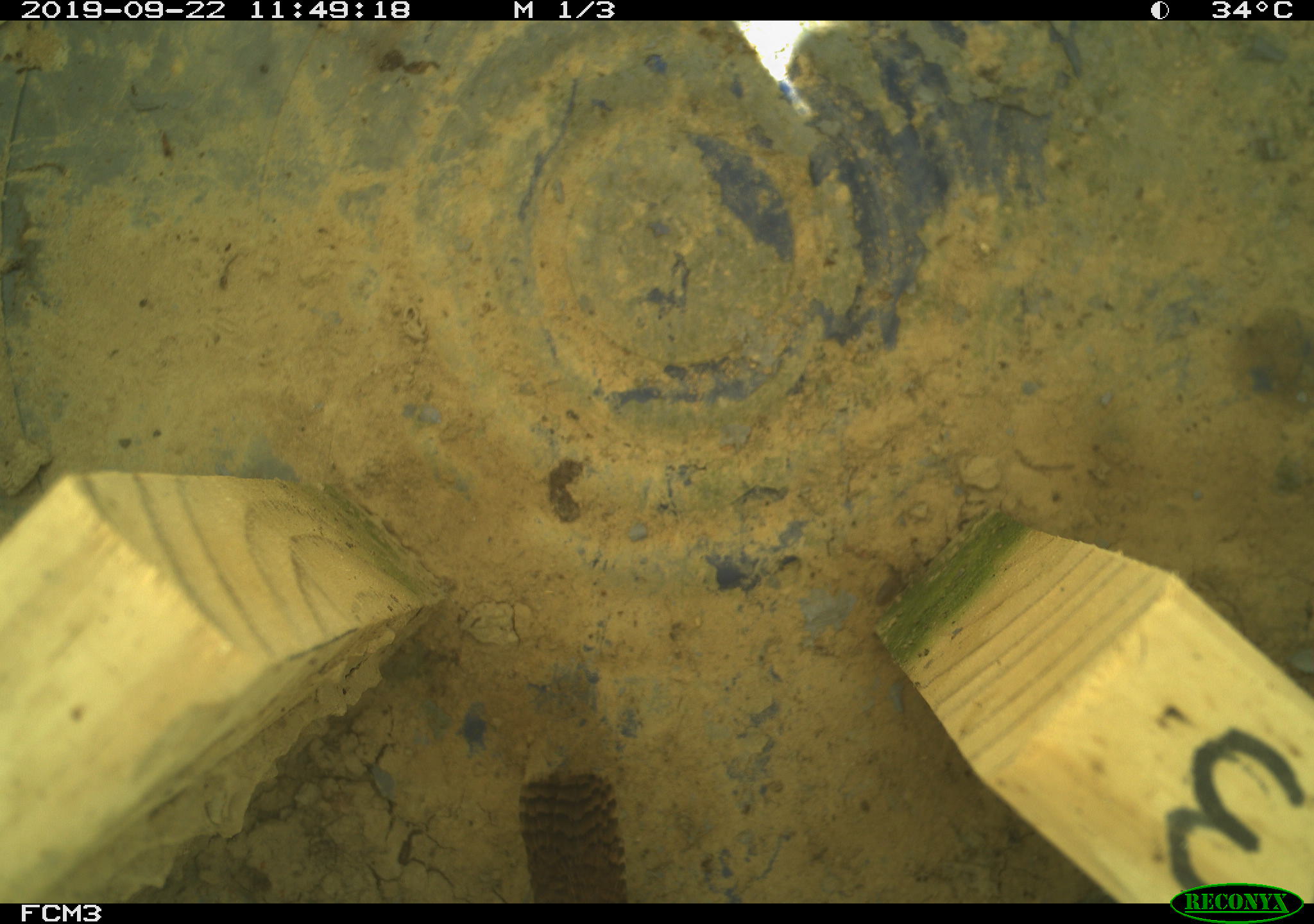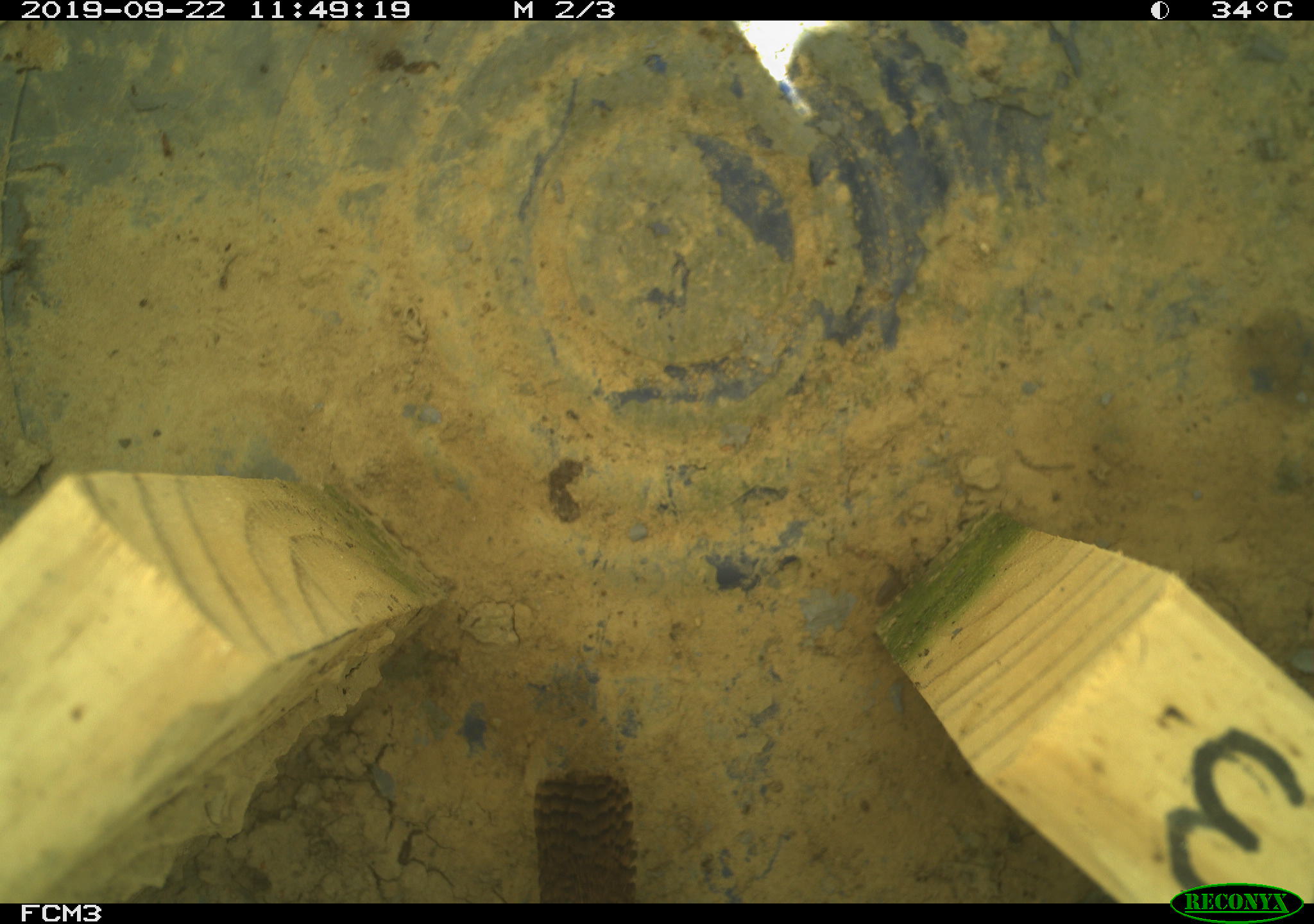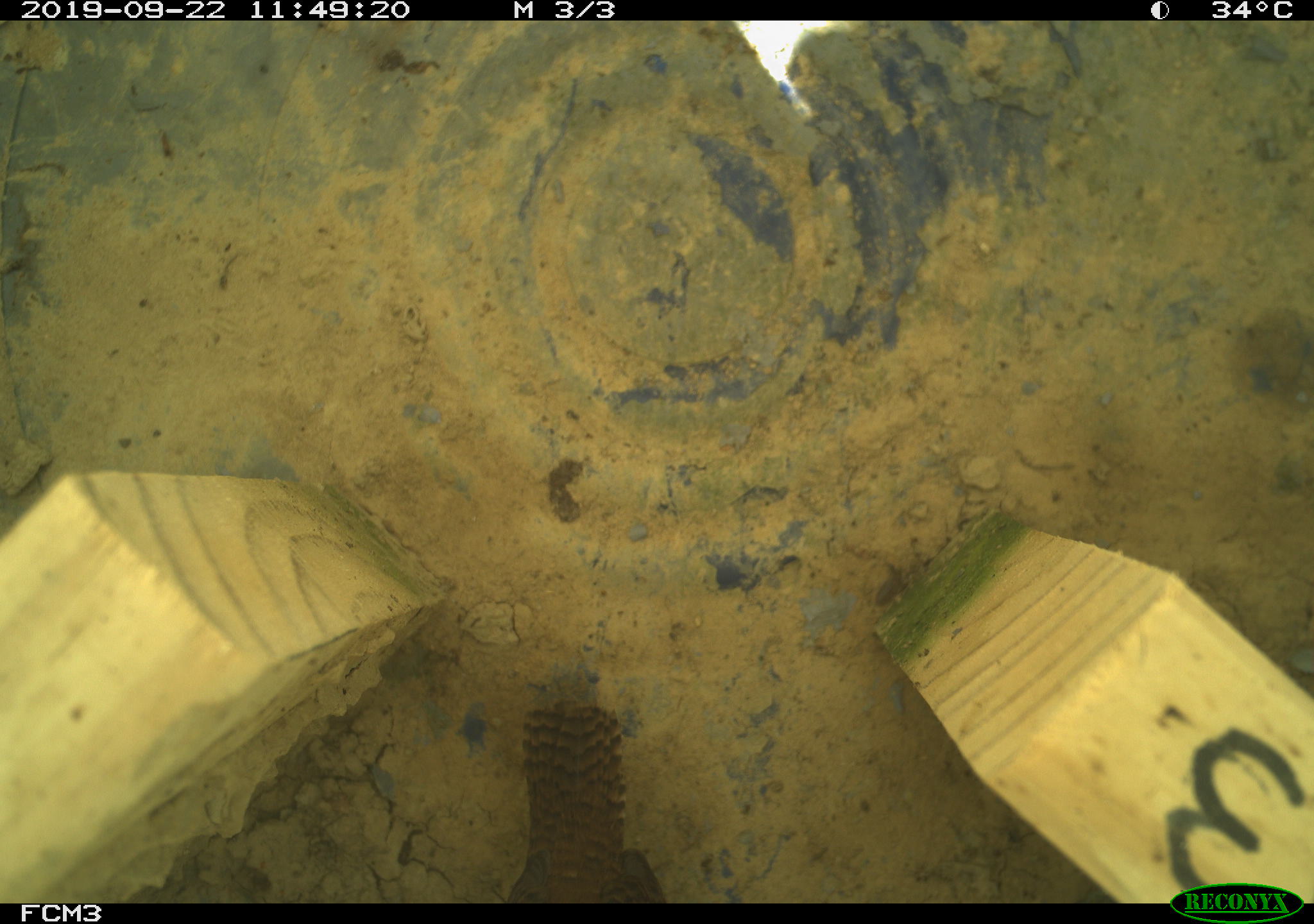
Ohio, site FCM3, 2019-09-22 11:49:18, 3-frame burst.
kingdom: Animalia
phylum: Chordata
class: Aves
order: Passeriformes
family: Troglodytidae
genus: Troglodytes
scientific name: Troglodytes aedon aedon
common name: northern house wren